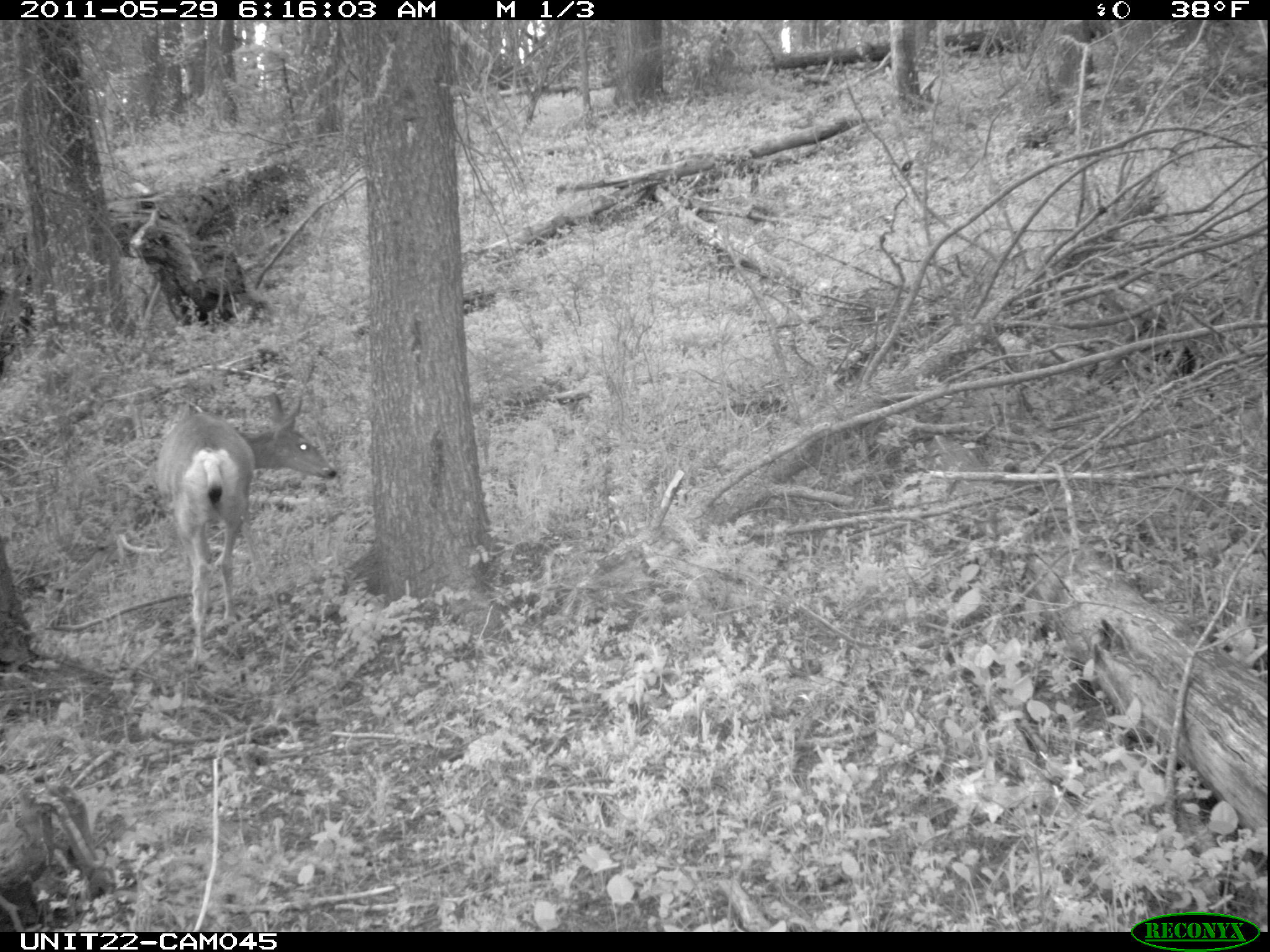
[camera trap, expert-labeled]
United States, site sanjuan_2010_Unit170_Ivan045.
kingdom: Animalia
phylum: Chordata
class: Mammalia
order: Artiodactyla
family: Cervidae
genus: Odocoileus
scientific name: Odocoileus hemionus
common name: mule deer